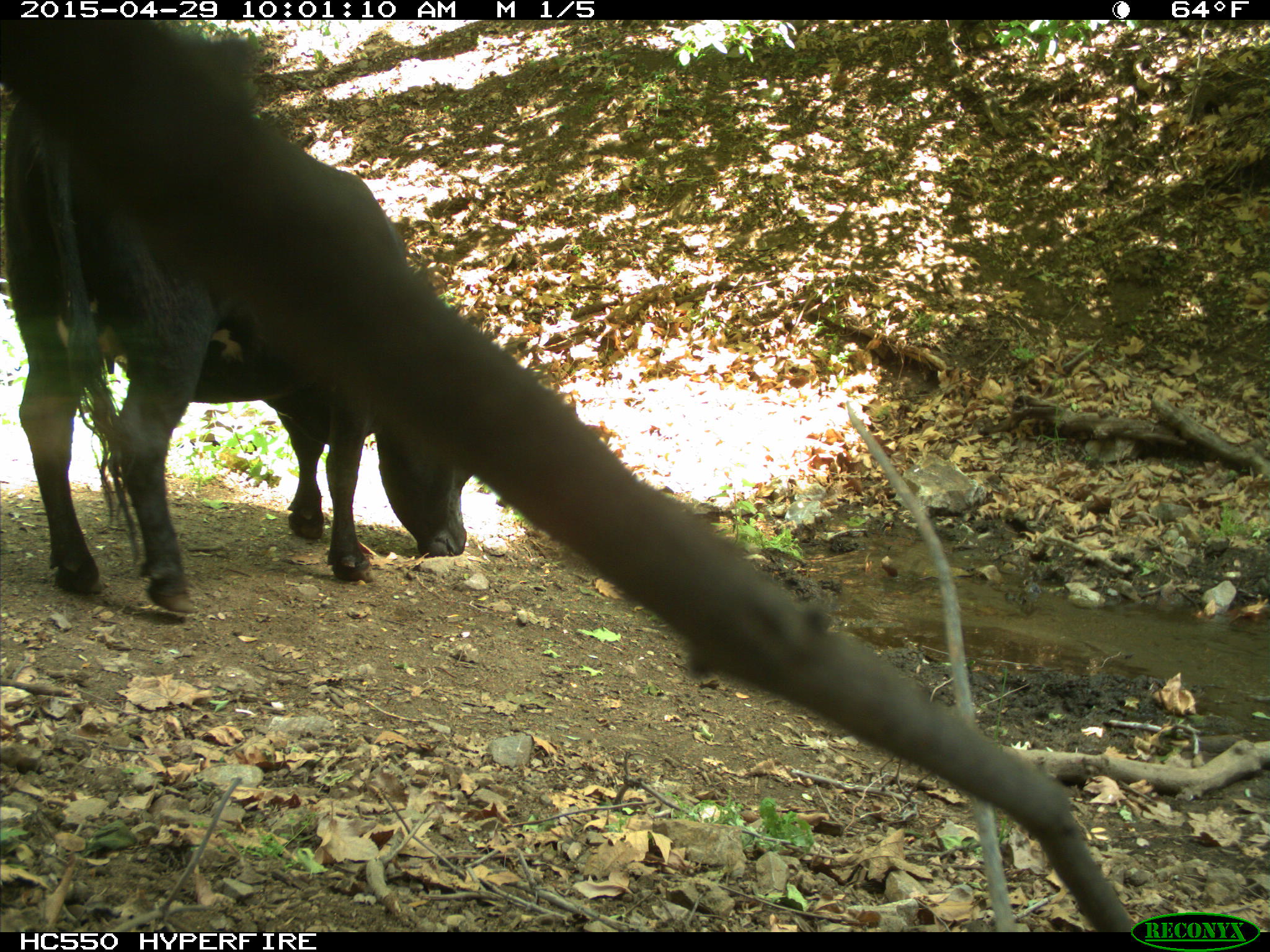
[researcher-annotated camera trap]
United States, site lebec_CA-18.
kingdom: Animalia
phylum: Chordata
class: Mammalia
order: Artiodactyla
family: Bovidae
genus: Bos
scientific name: Bos taurus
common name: domestic cow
Bos taurus (domestic cow).